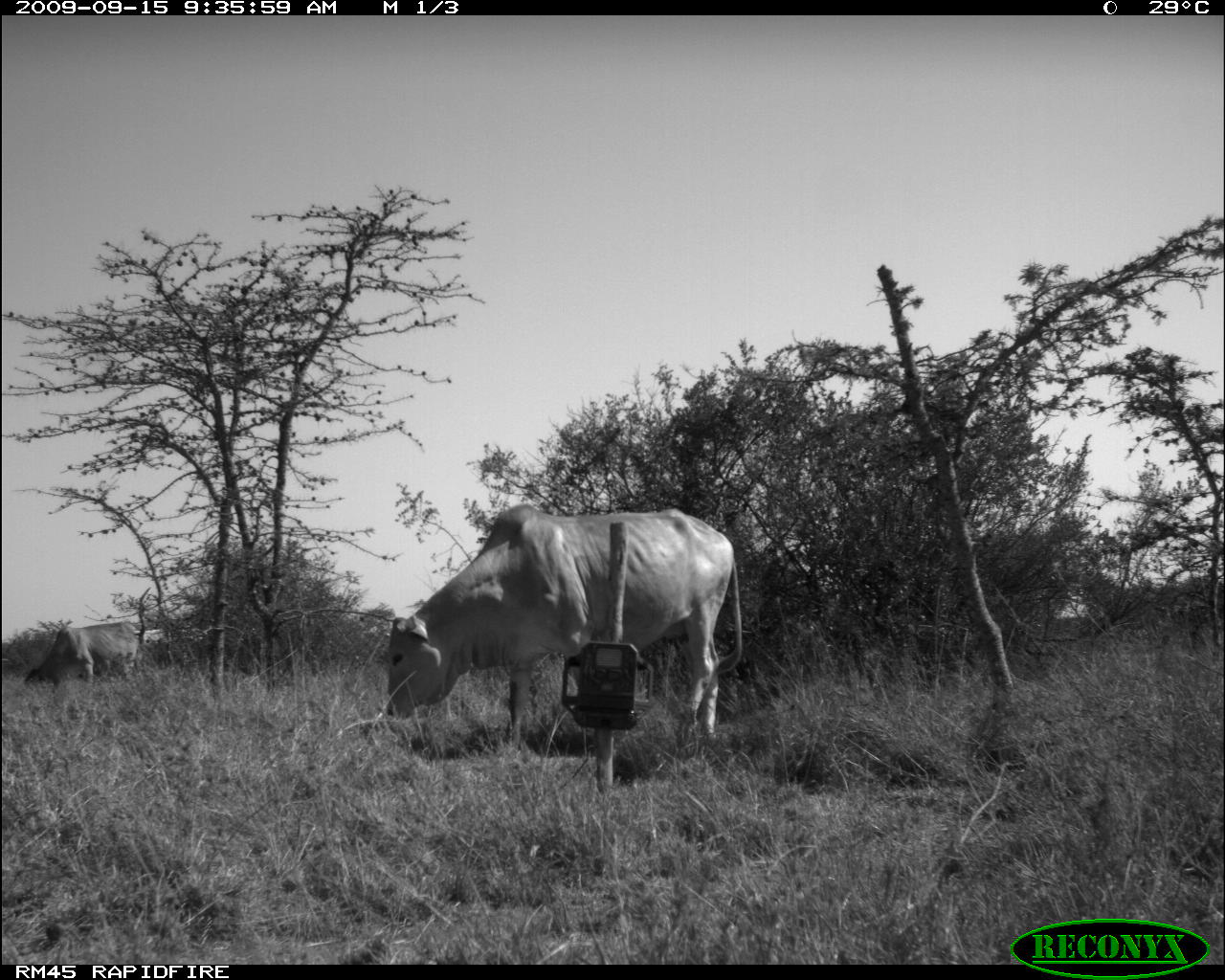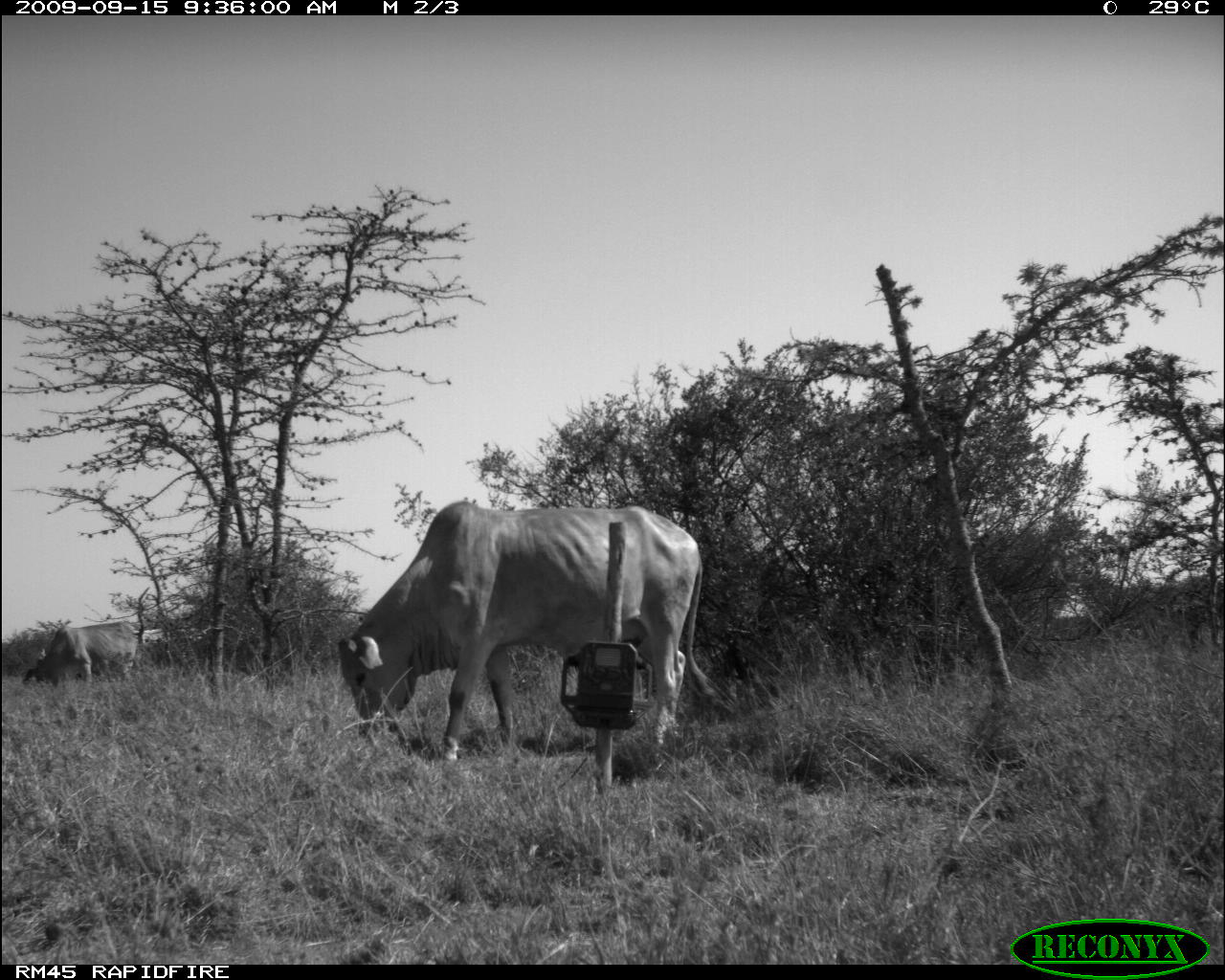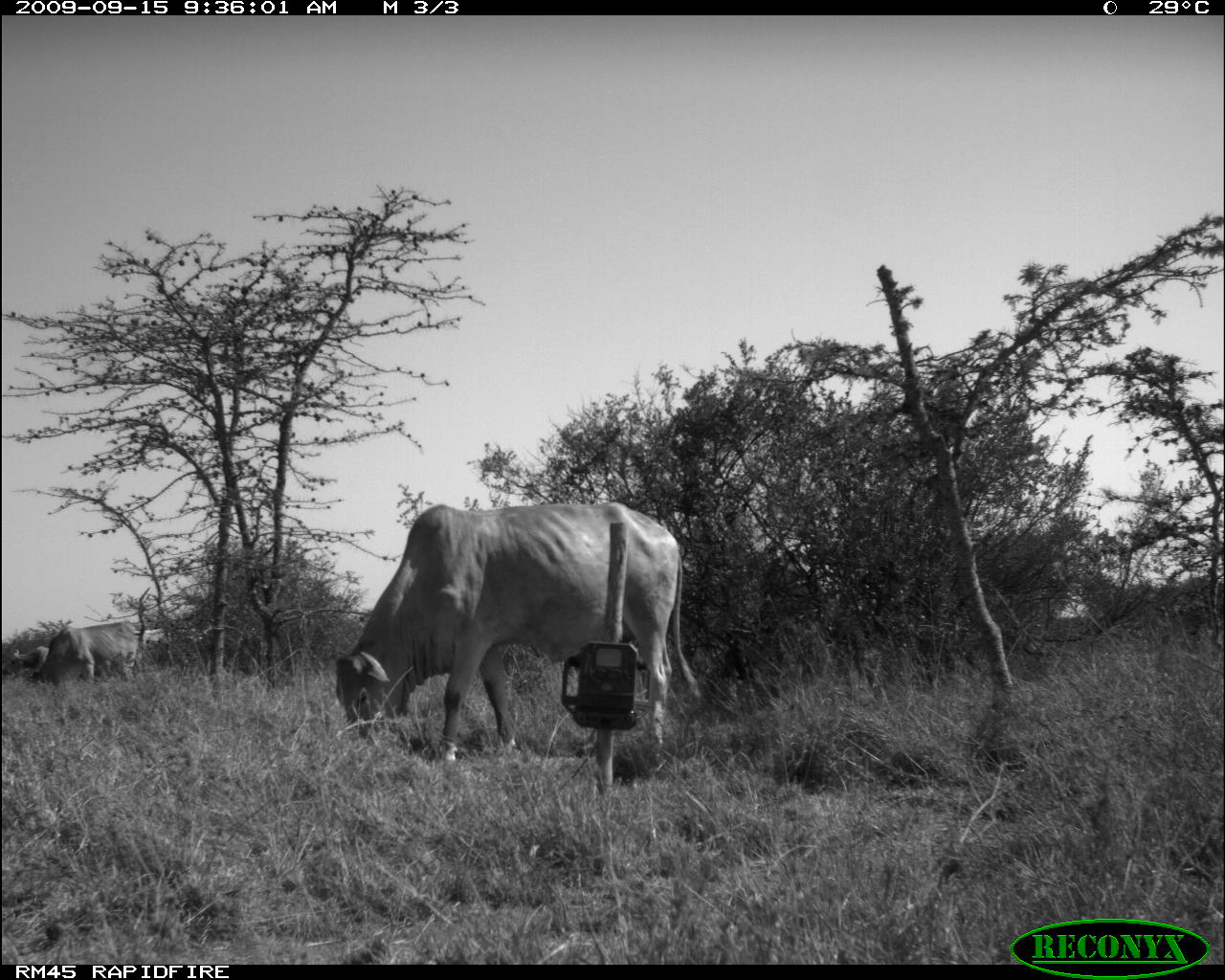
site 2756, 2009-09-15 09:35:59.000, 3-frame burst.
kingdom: Animalia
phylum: Chordata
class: Mammalia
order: Artiodactyla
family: Bovidae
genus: Bos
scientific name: Bos taurus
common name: domestic cattle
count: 2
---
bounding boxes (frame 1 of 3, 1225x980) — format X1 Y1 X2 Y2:
bos taurus: 384 500 744 746; 22 620 141 693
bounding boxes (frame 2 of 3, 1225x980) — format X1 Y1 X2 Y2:
bos taurus: 335 495 737 763; 22 620 141 693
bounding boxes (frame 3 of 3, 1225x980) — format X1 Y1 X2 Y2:
bos taurus: 328 498 701 764; 28 620 141 693; 0 645 49 680